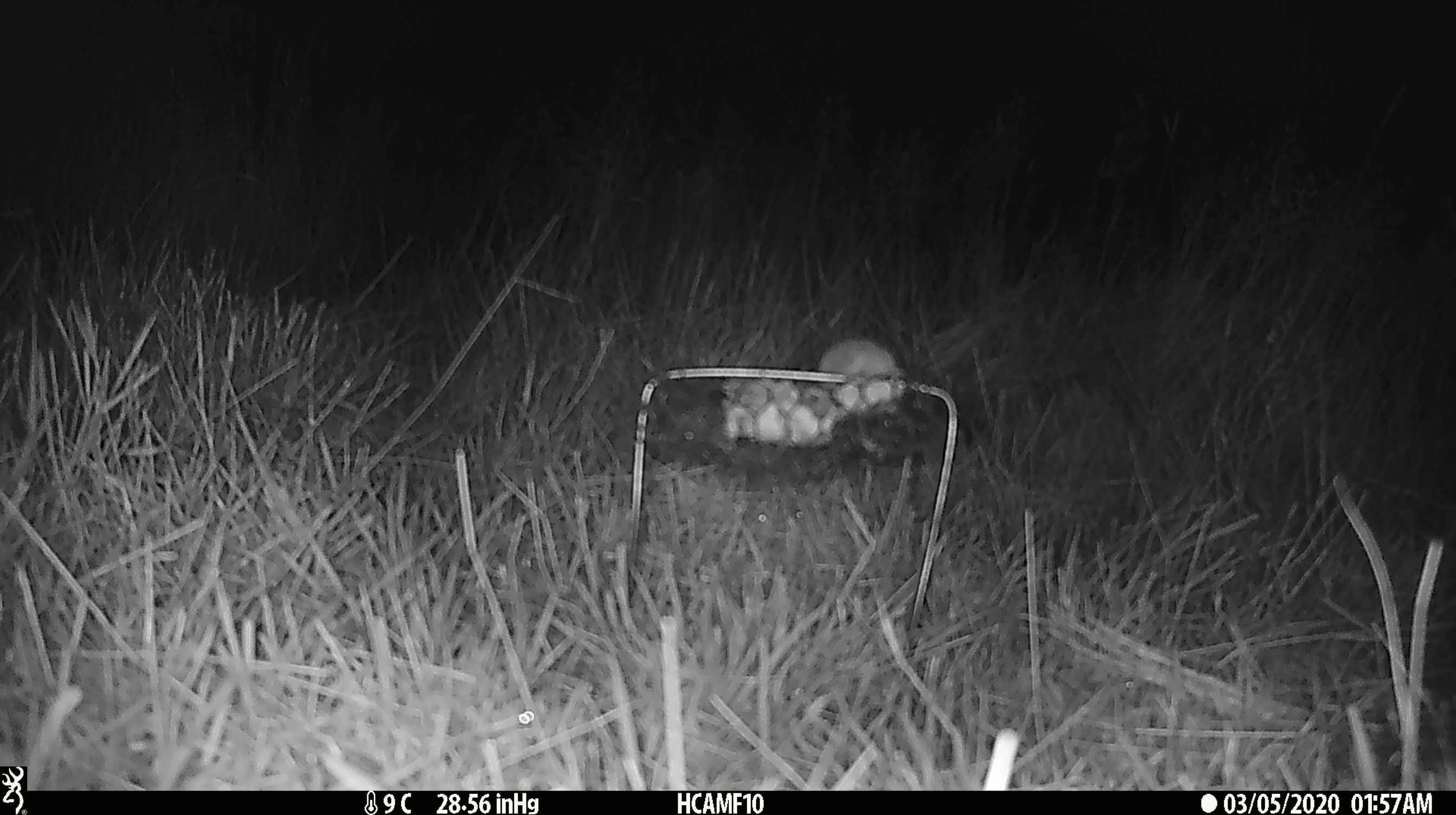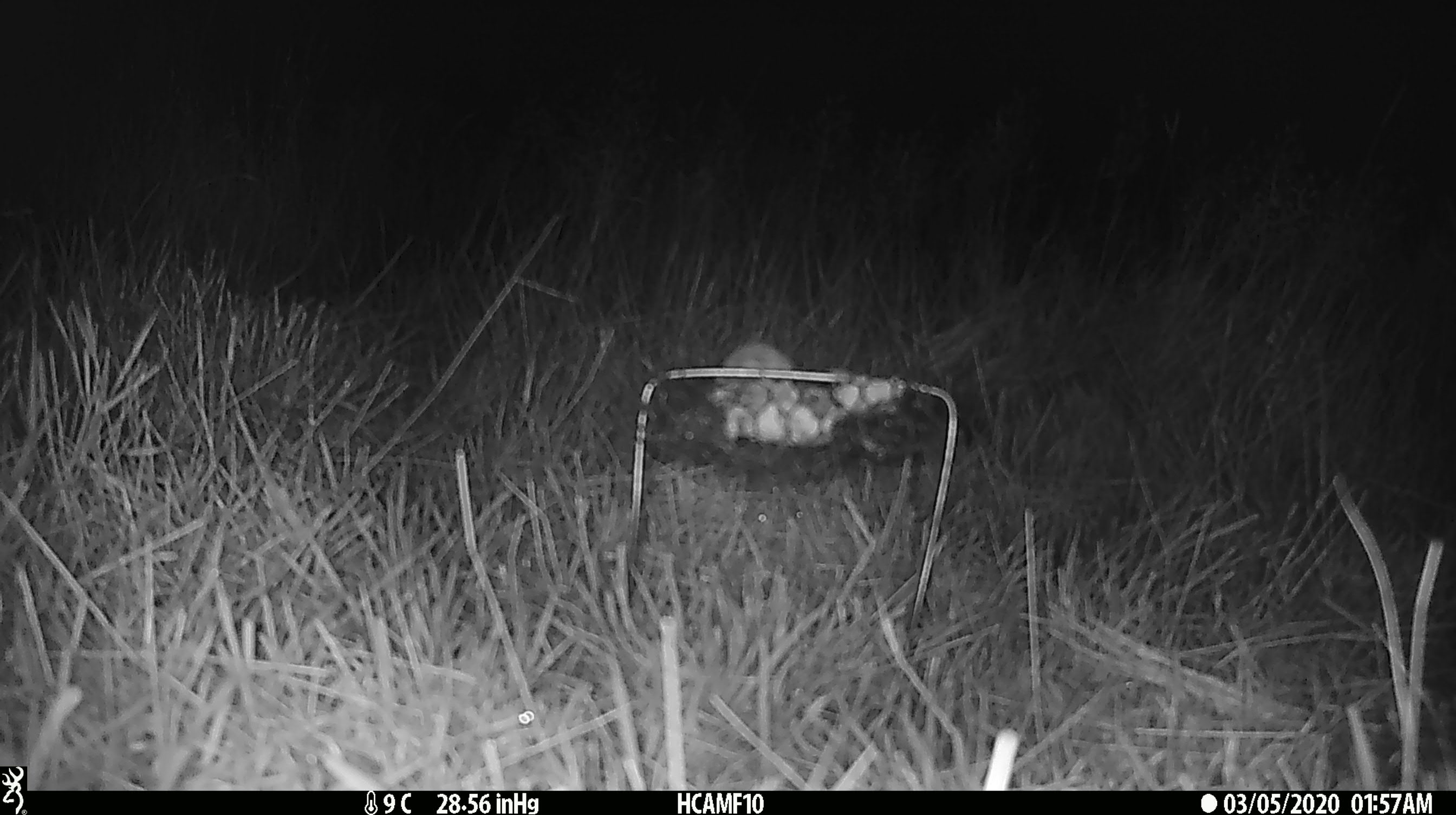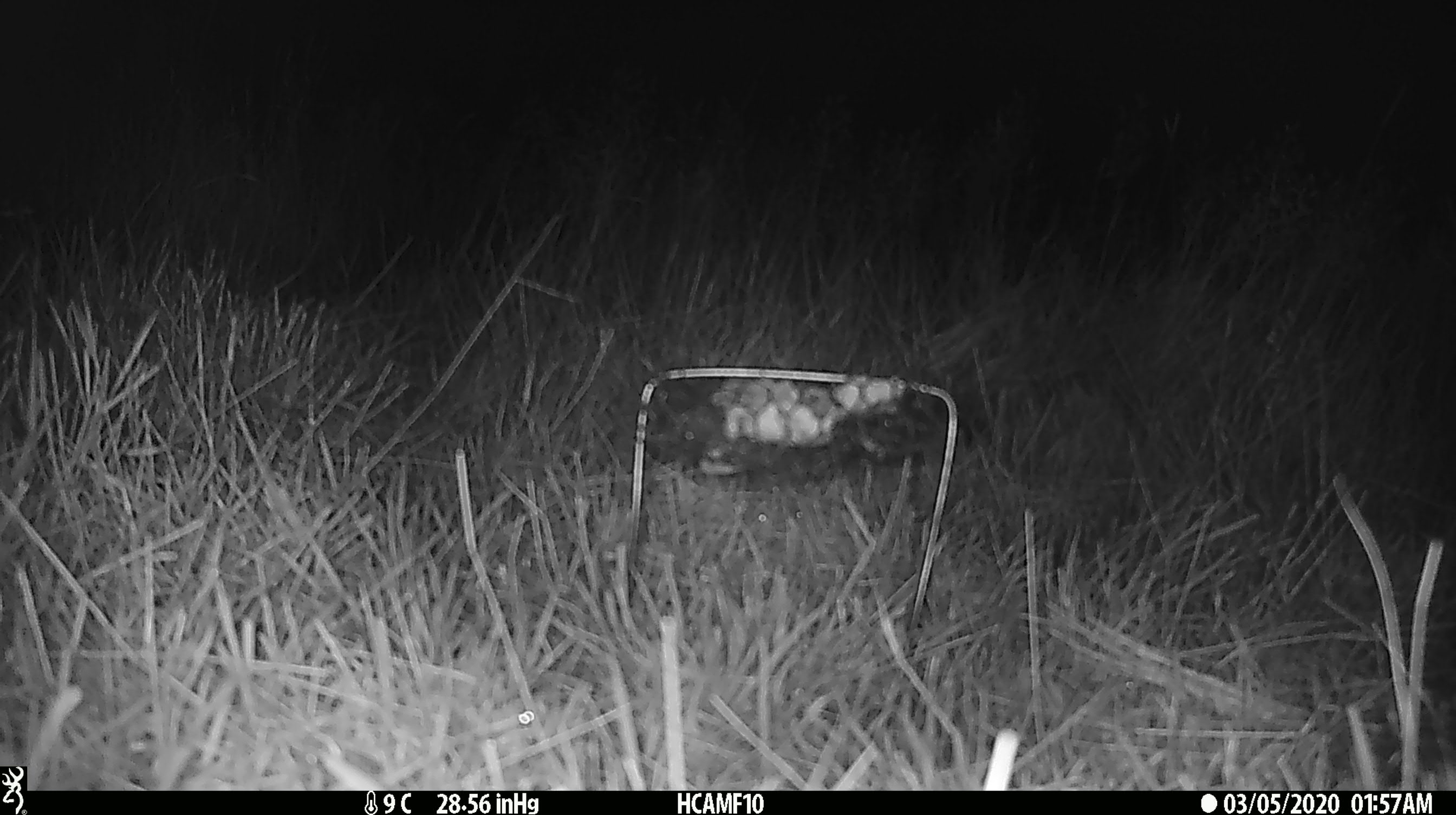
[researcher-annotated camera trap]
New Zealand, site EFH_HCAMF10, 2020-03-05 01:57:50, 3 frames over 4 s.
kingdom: Animalia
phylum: Chordata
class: Mammalia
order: Rodentia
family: Muridae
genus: Mus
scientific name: Mus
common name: mouse